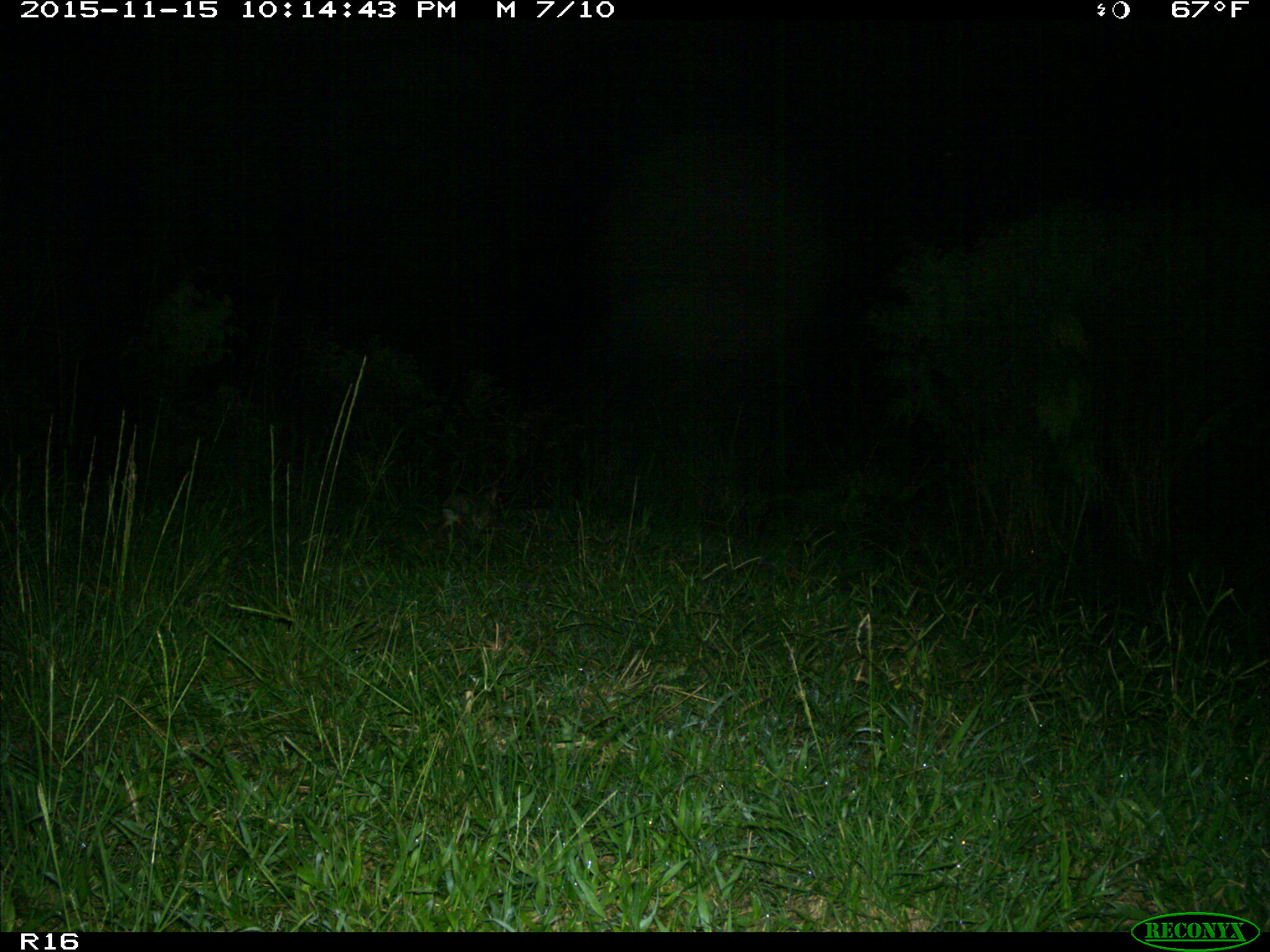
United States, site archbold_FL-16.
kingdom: Animalia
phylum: Chordata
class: Mammalia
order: Lagomorpha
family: Leporidae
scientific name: Leporidae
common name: rabbits and hares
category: unidentified rabbit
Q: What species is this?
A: Unidentified rabbit (rabbits and hares) (Leporidae).